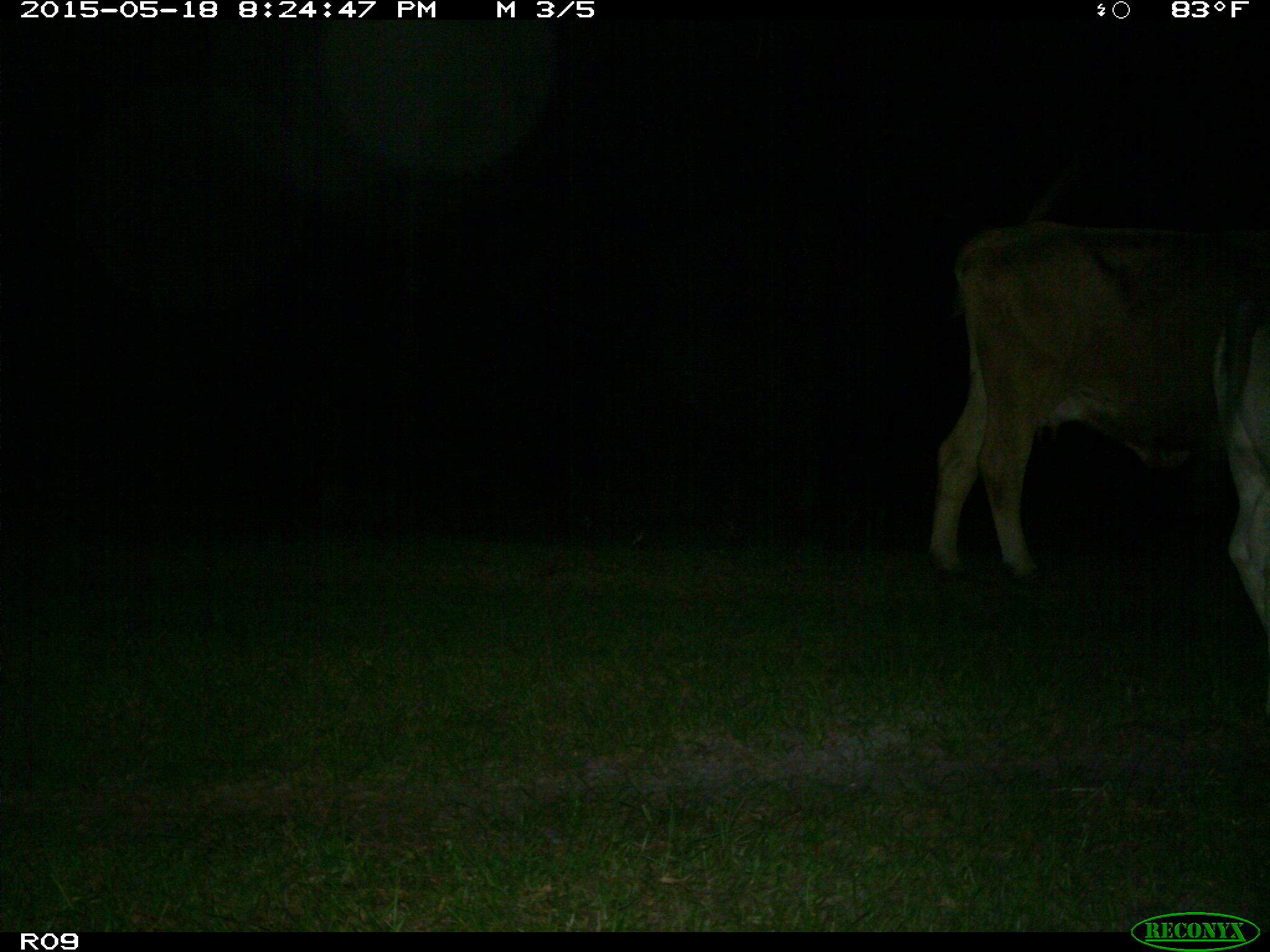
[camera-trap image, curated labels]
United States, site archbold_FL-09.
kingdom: Animalia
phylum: Chordata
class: Mammalia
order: Artiodactyla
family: Bovidae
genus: Bos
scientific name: Bos taurus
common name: domestic cow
Bos taurus (domestic cow).